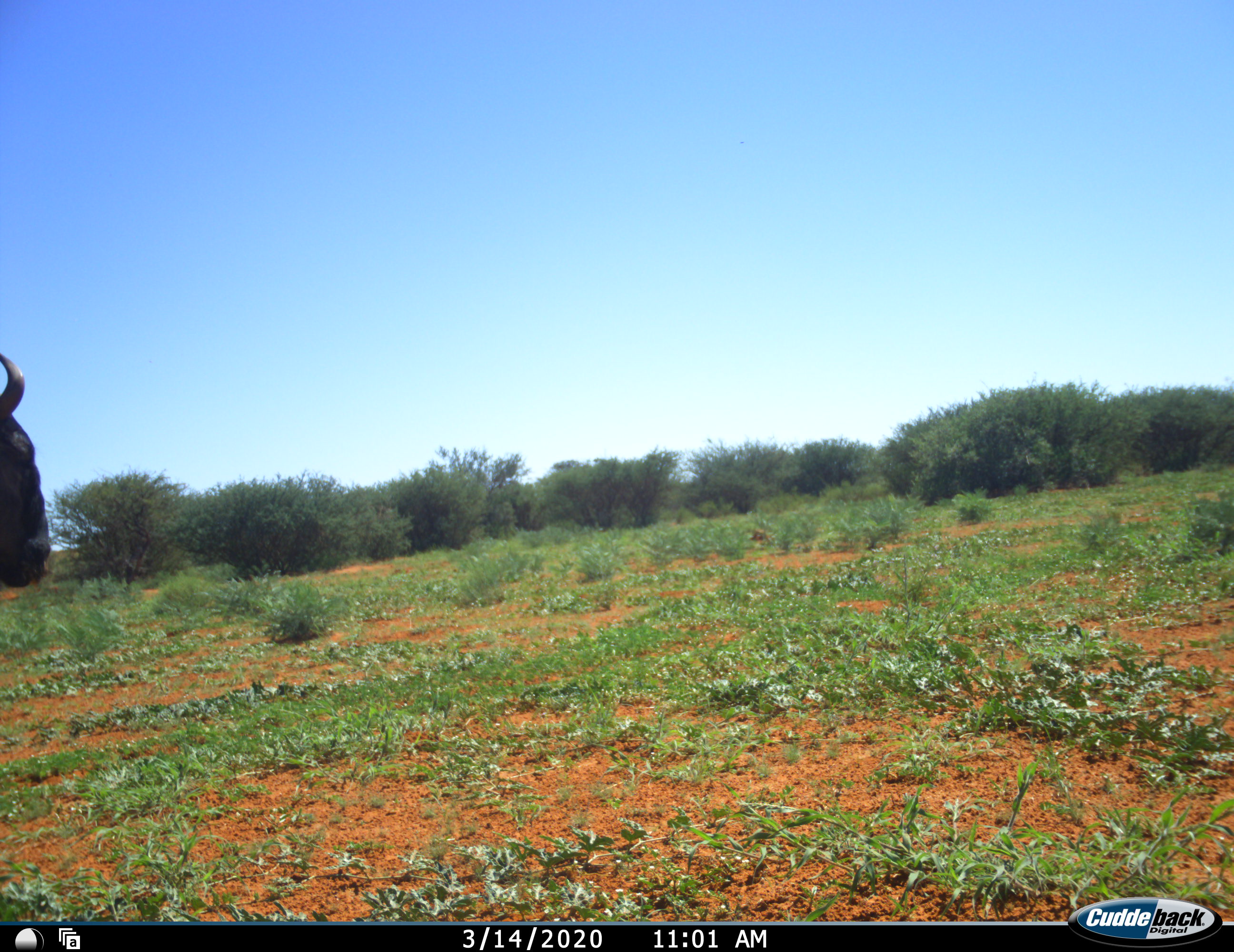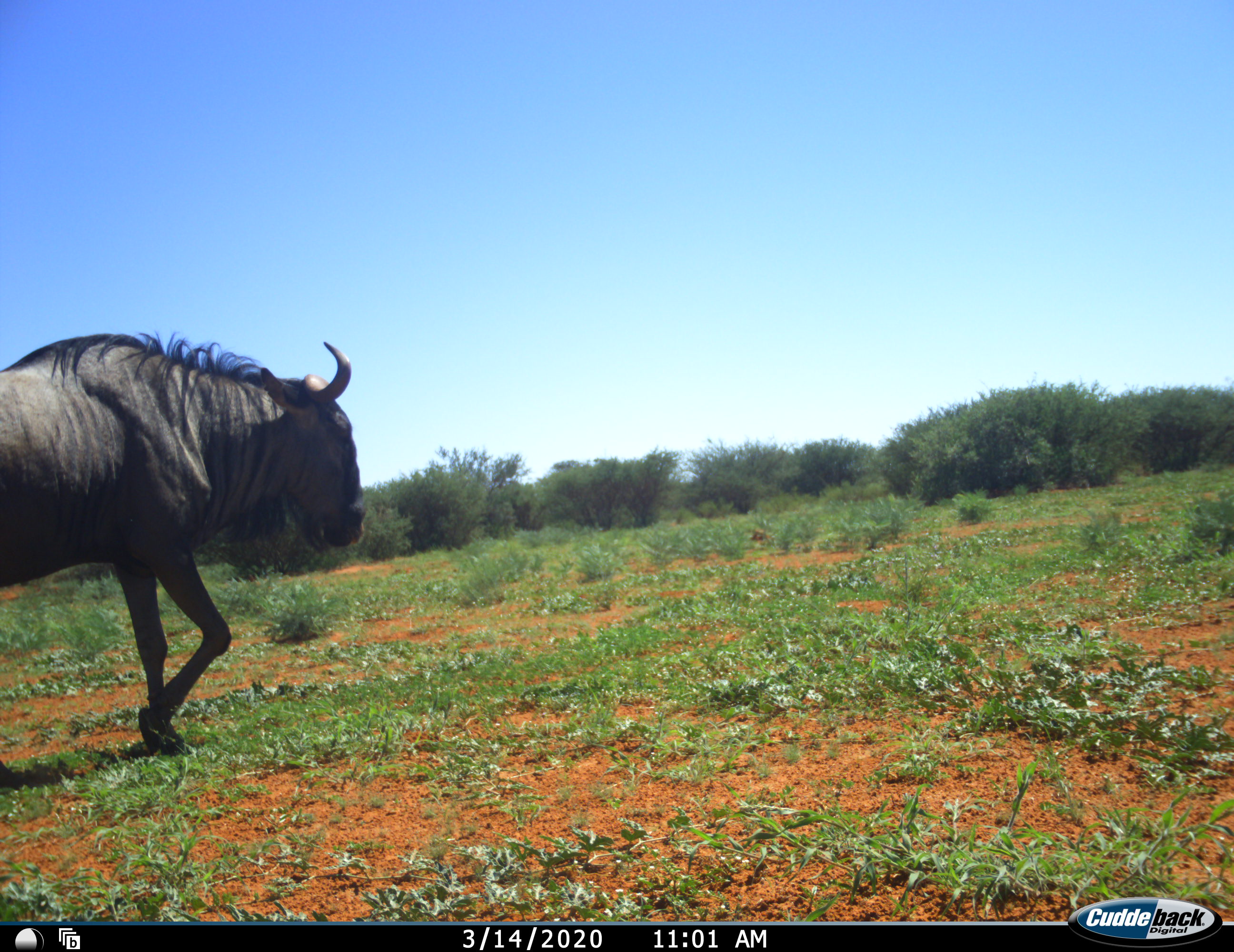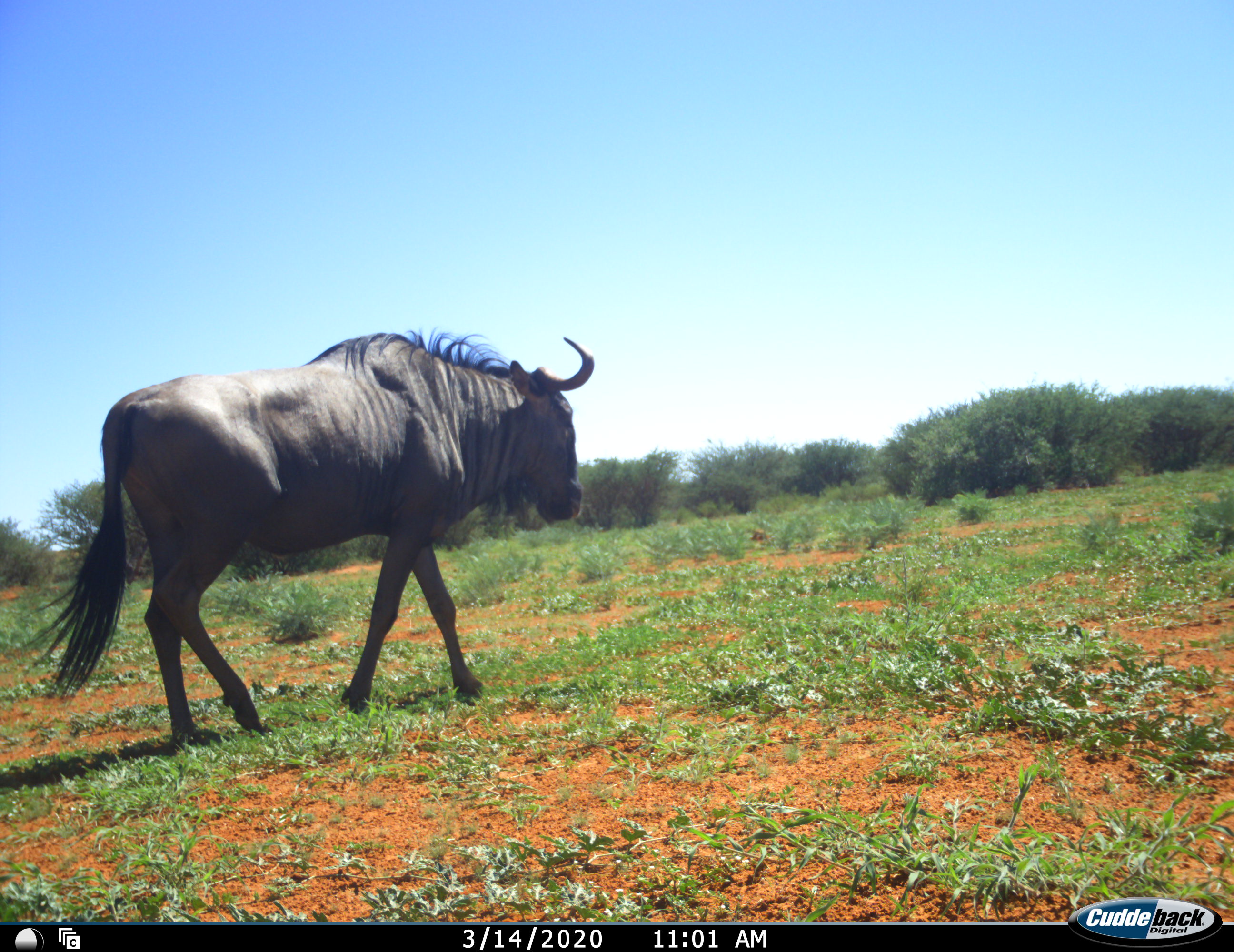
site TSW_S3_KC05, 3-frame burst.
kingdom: Animalia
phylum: Chordata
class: Mammalia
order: Artiodactyla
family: Bovidae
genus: Connochaetes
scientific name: Connochaetes taurinus taurinus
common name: blue wildebeest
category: wildebeestblue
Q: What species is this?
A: Wildebeestblue (blue wildebeest) (Connochaetes taurinus taurinus).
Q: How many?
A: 1.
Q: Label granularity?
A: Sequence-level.